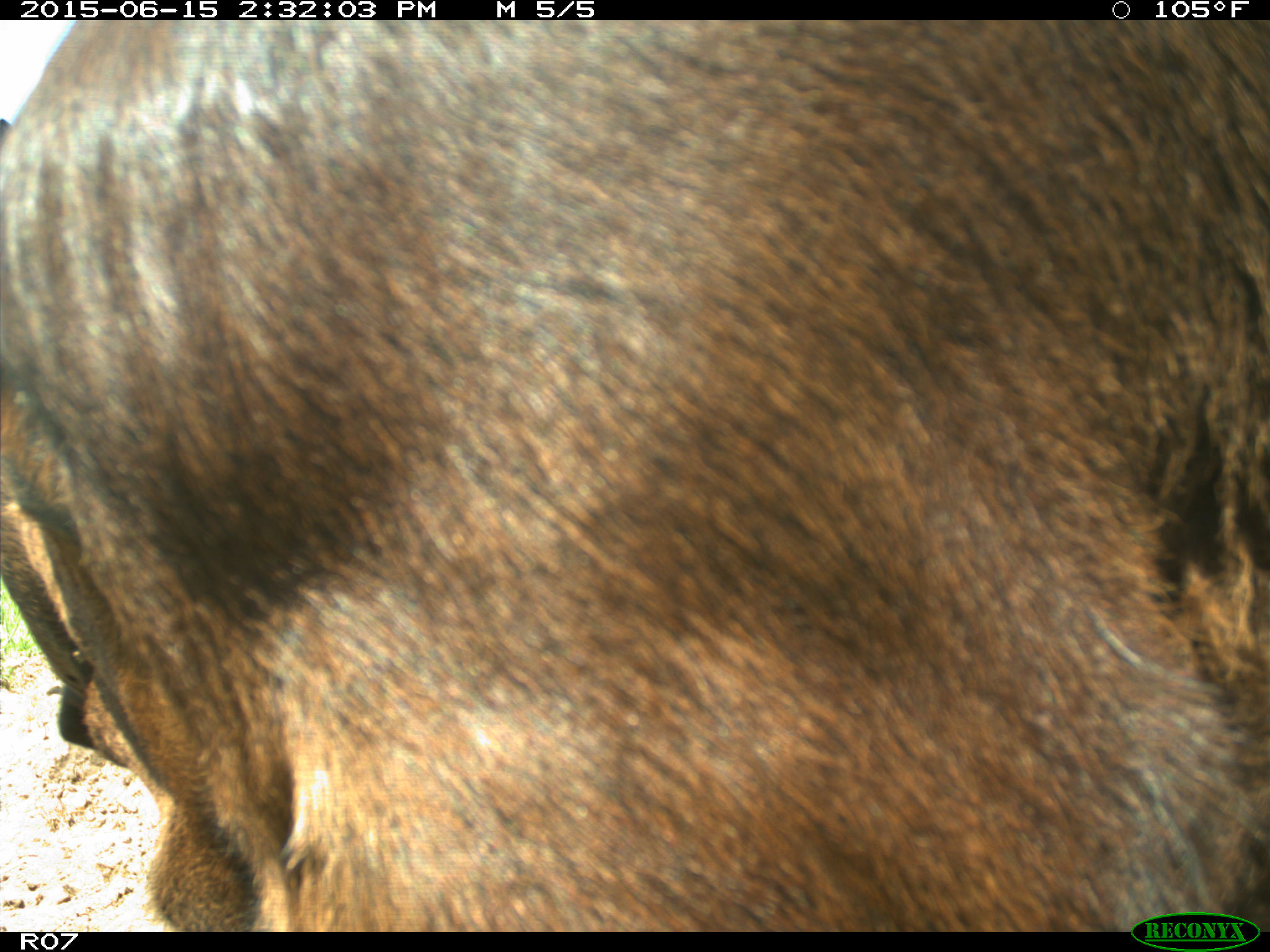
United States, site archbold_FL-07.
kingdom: Animalia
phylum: Chordata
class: Mammalia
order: Artiodactyla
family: Bovidae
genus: Bos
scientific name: Bos taurus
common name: domestic cow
Bos taurus (domestic cow).